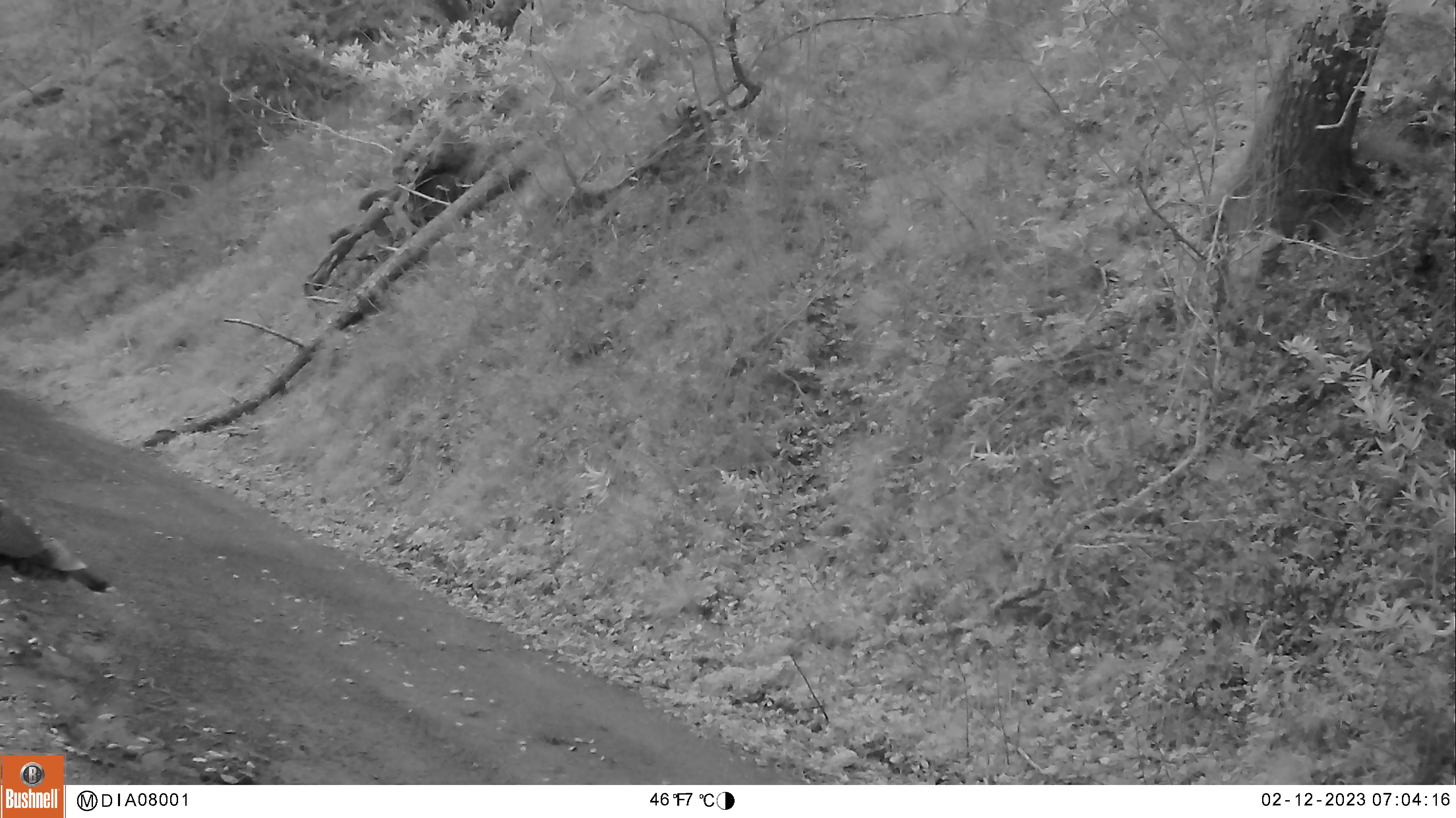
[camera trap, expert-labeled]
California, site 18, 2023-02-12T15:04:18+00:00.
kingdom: Animalia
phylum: Chordata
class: Aves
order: Galliformes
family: Phasianidae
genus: Meleagris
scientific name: Meleagris gallopavo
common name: turkey